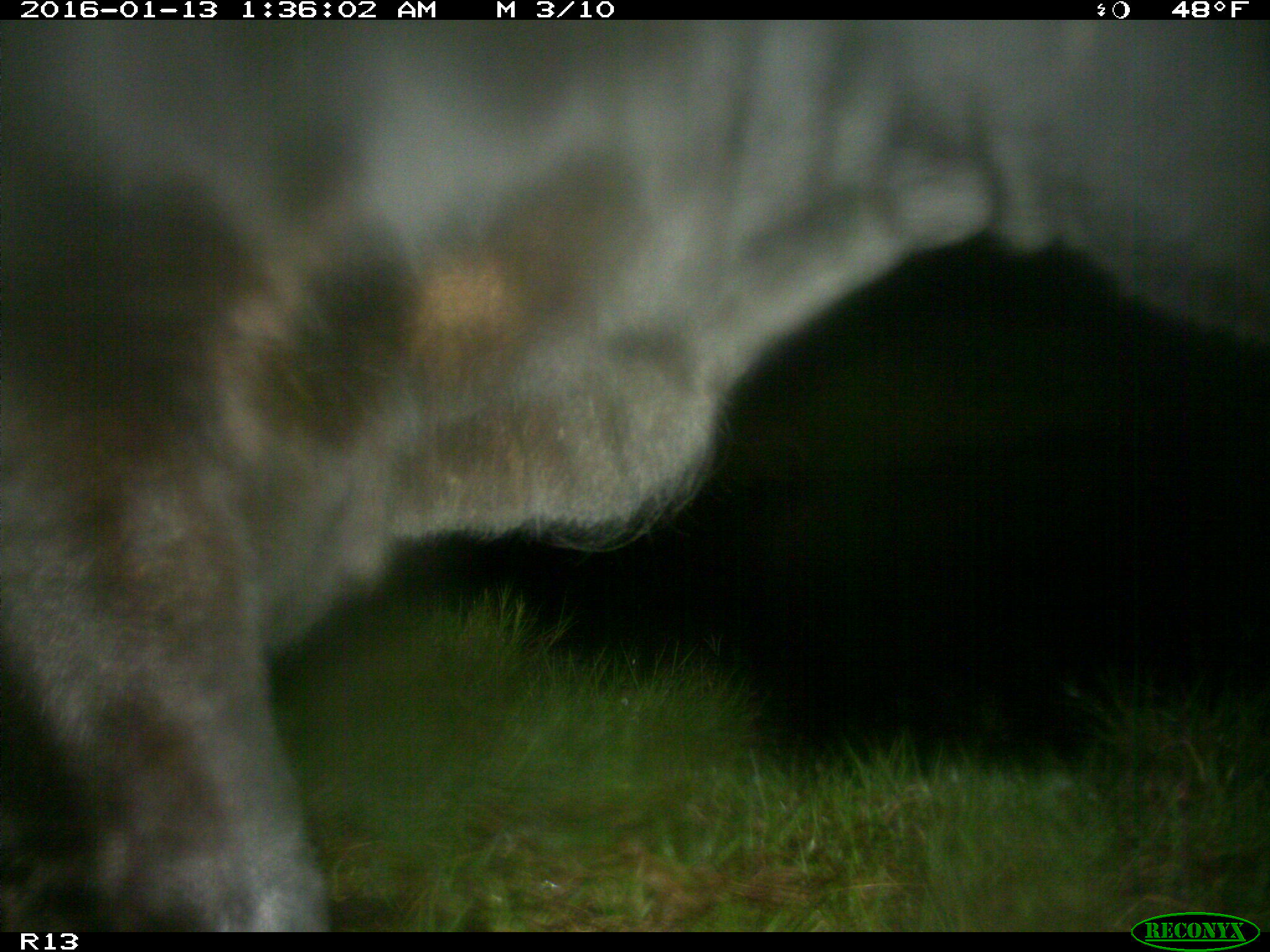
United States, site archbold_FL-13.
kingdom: Animalia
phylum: Chordata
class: Mammalia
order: Artiodactyla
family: Bovidae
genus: Bos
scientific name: Bos taurus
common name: domestic cow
Bos taurus (domestic cow).